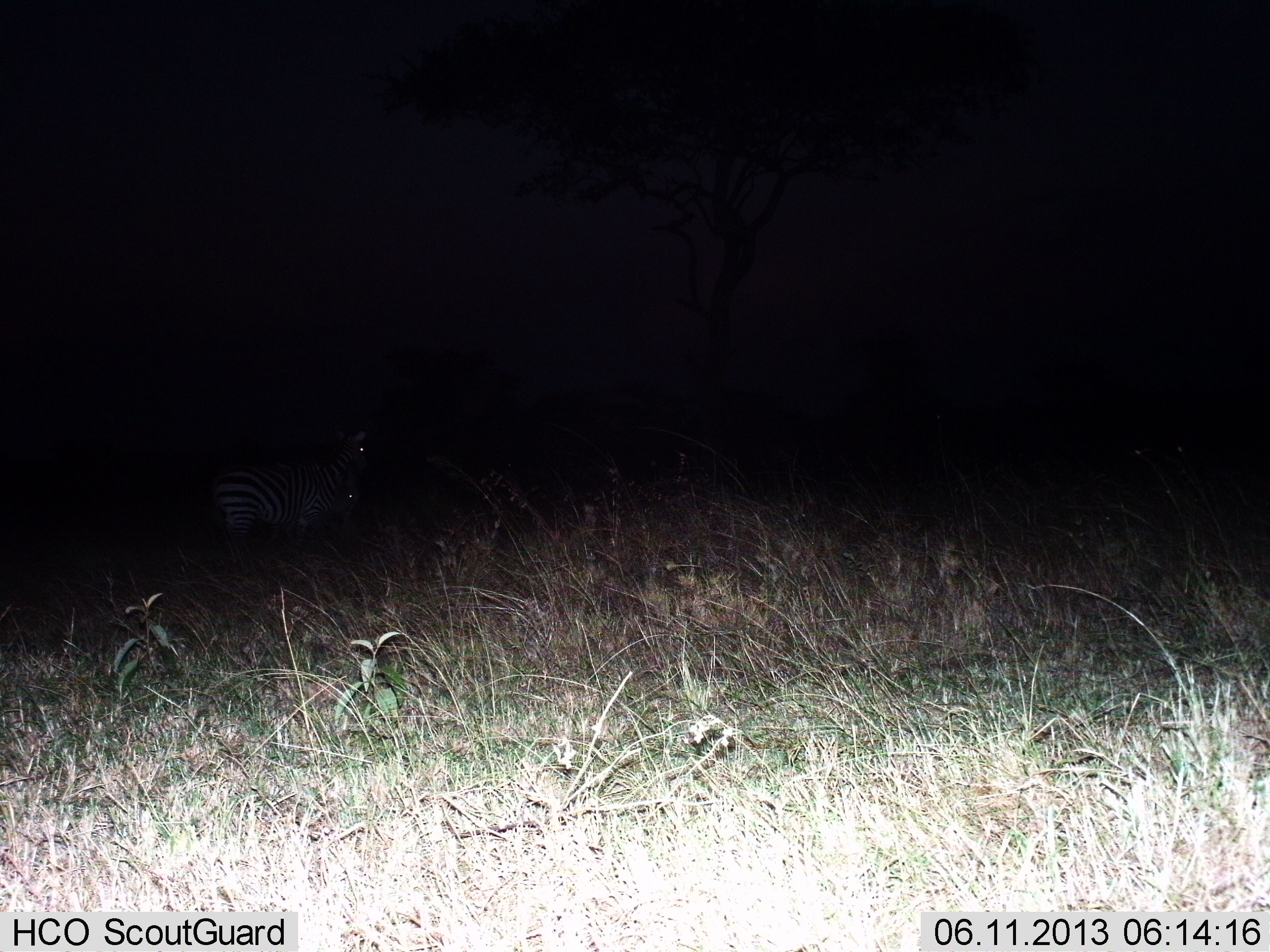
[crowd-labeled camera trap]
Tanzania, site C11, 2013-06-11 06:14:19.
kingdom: Animalia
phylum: Chordata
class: Mammalia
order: Perissodactyla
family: Equidae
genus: Equus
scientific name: Equus quagga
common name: plains zebra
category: zebra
Zebra (plains zebra) (Equus quagga), count 2. Behavior (volunteer vote fractions): standing 95%, resting 5%, moving 0%, interacting 0%. Young present (vote fraction): 0%. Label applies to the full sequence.